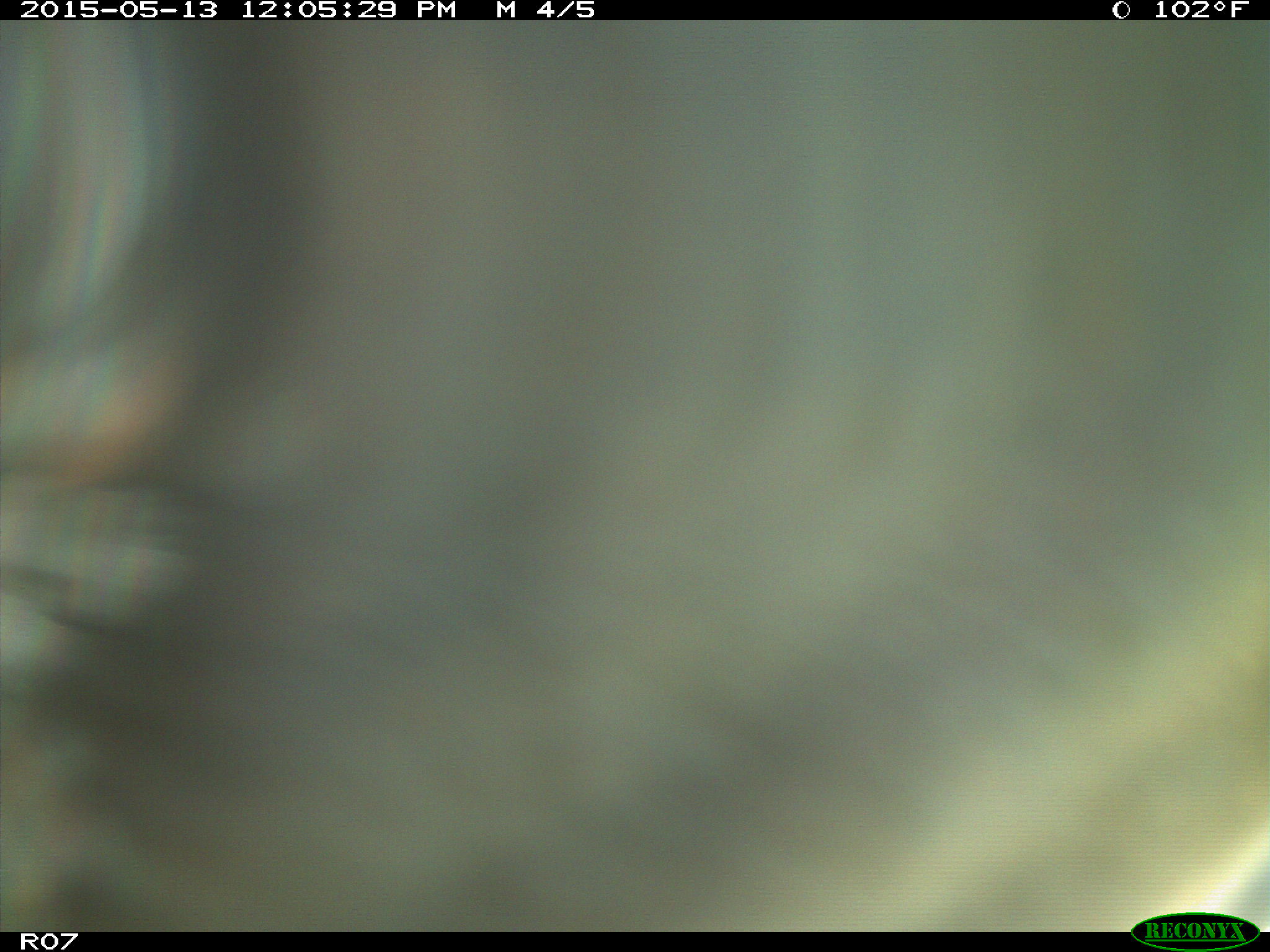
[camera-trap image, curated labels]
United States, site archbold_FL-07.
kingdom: Animalia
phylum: Chordata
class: Mammalia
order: Artiodactyla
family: Bovidae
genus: Bos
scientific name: Bos taurus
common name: domestic cow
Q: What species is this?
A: Bos taurus (domestic cow).